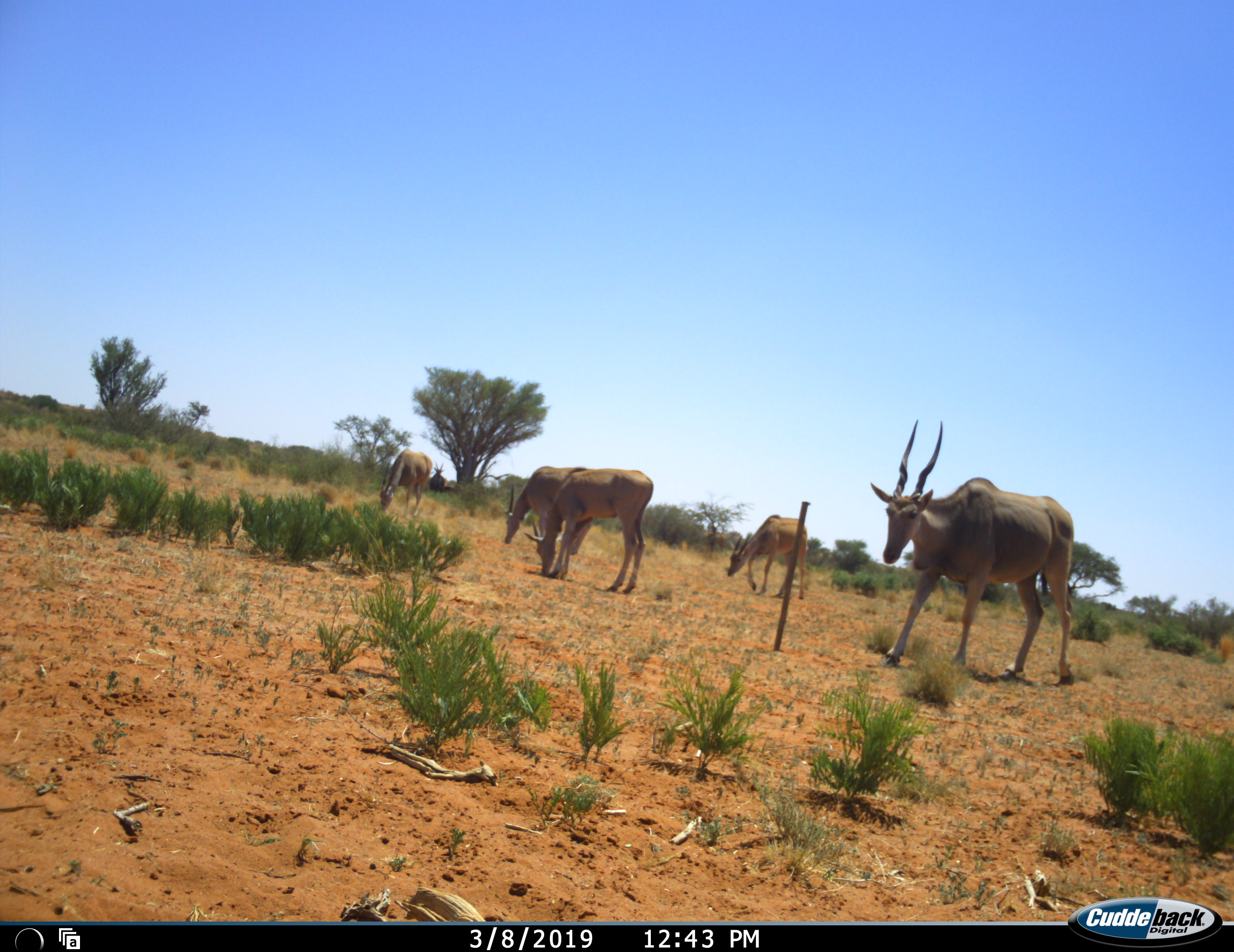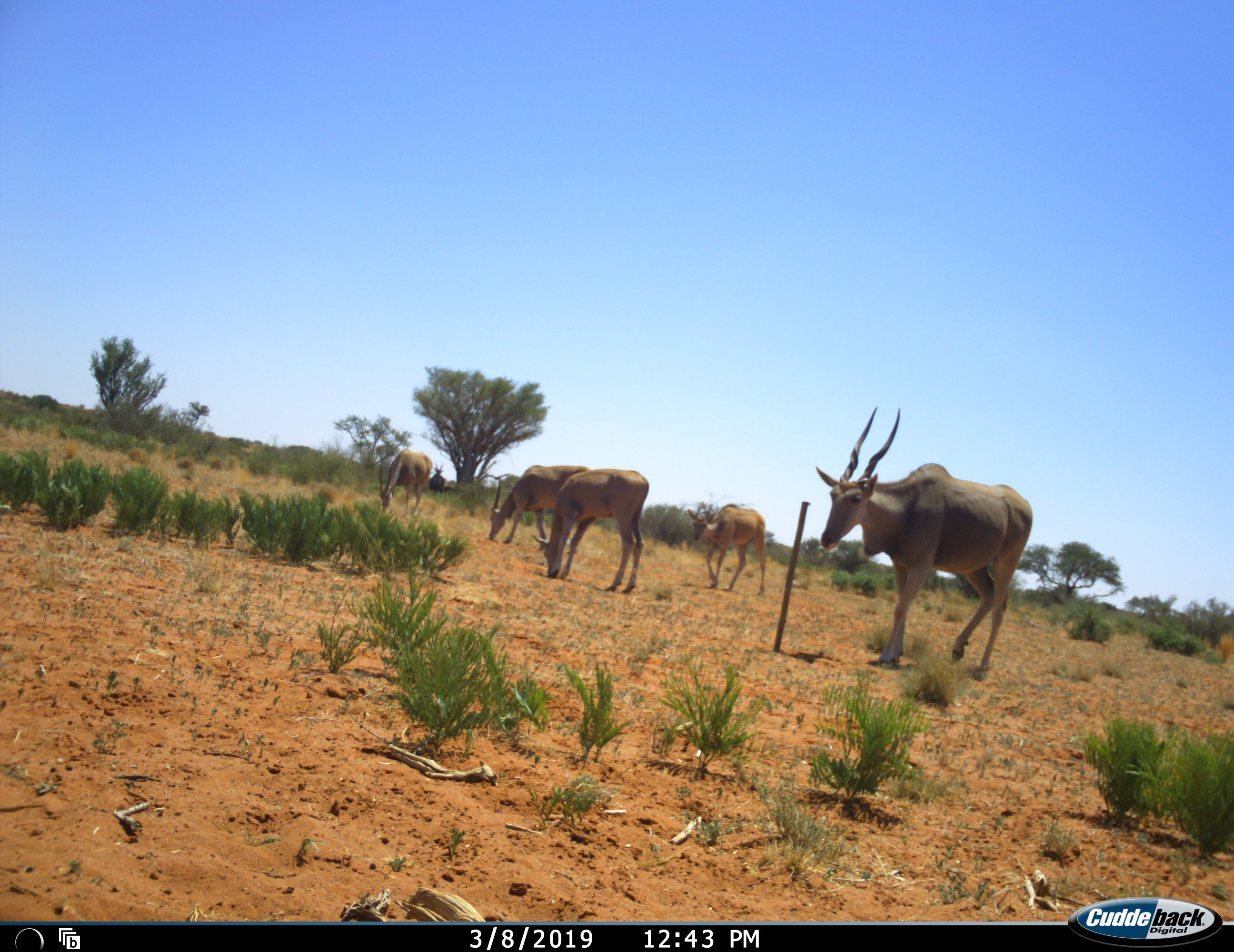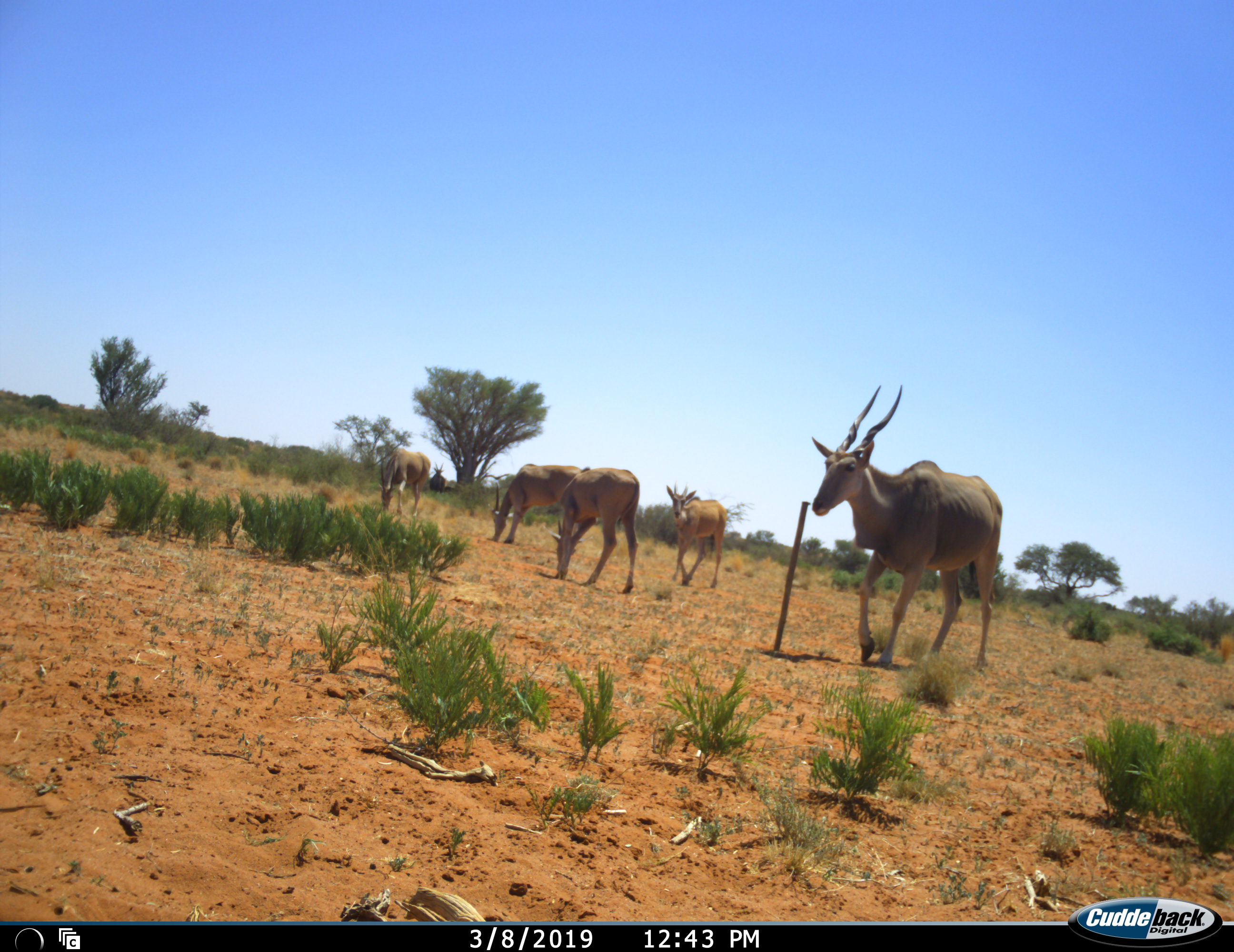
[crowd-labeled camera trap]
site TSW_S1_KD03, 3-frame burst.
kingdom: Animalia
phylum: Chordata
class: Mammalia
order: Artiodactyla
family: Bovidae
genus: Tragelaphus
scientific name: Tragelaphus oryx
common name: eland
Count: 6.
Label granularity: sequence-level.